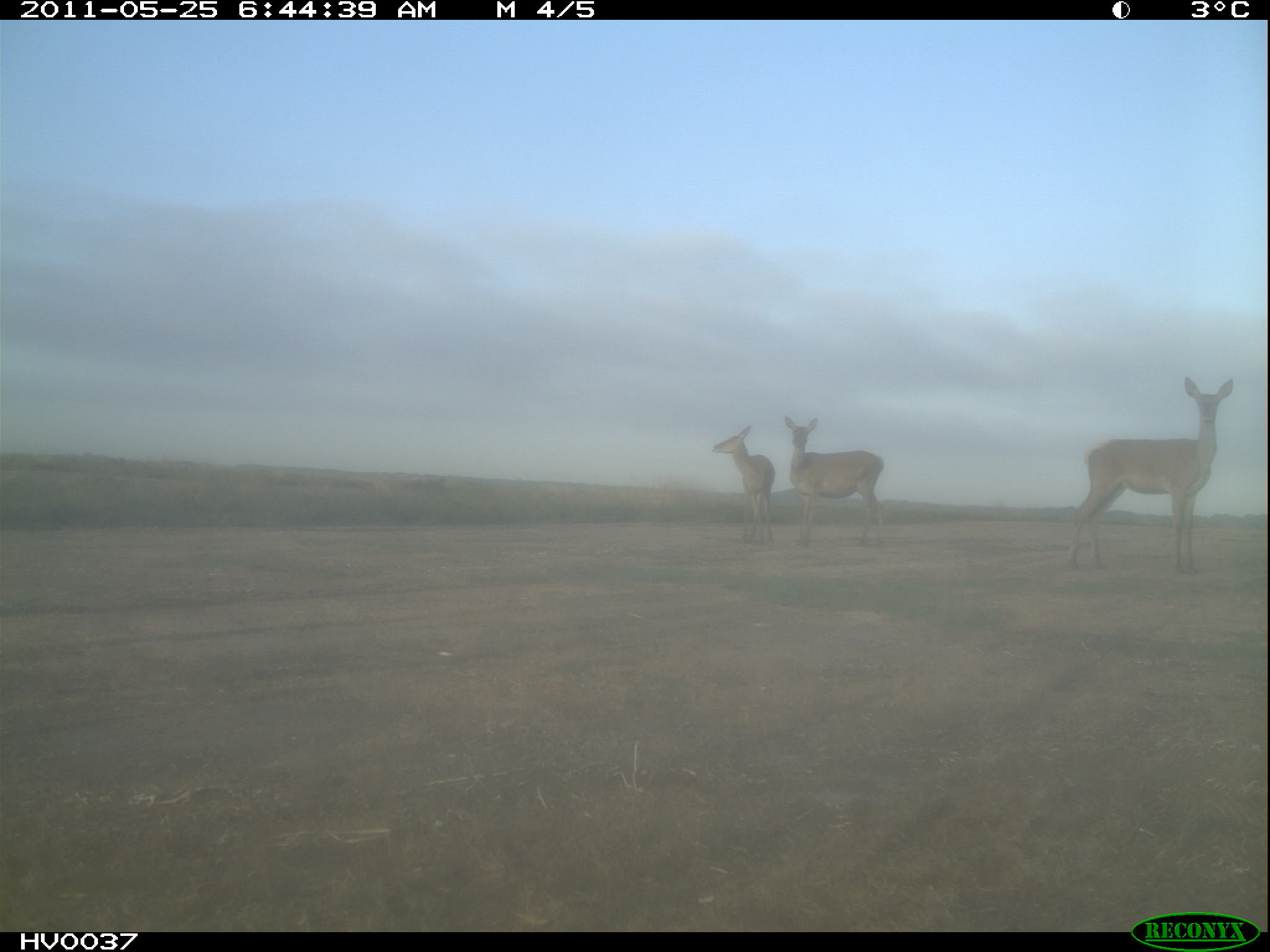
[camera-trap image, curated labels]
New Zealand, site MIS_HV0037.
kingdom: Animalia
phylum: Chordata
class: Mammalia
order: Artiodactyla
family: Cervidae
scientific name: Cervidae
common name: deer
Deer (Cervidae).